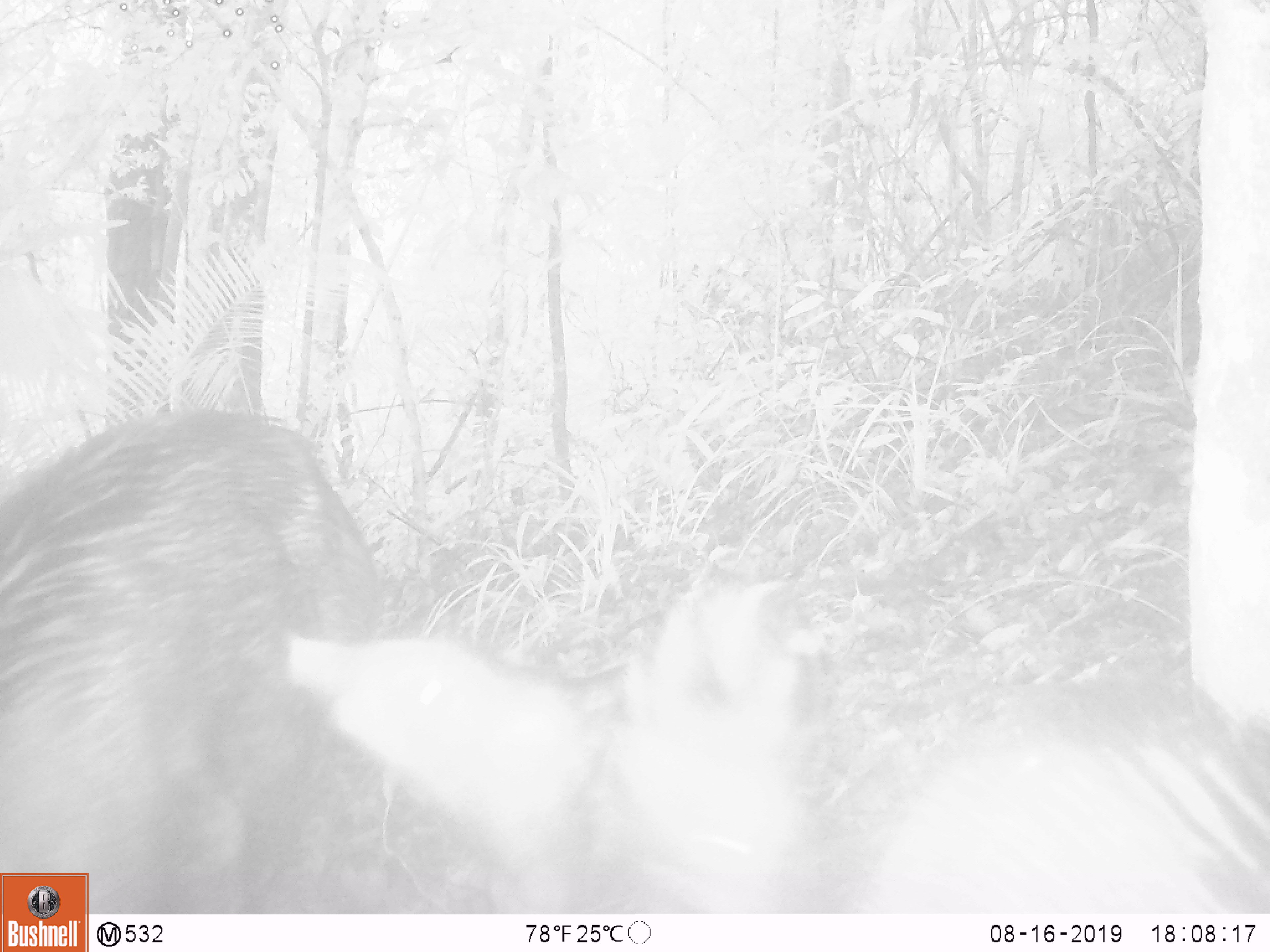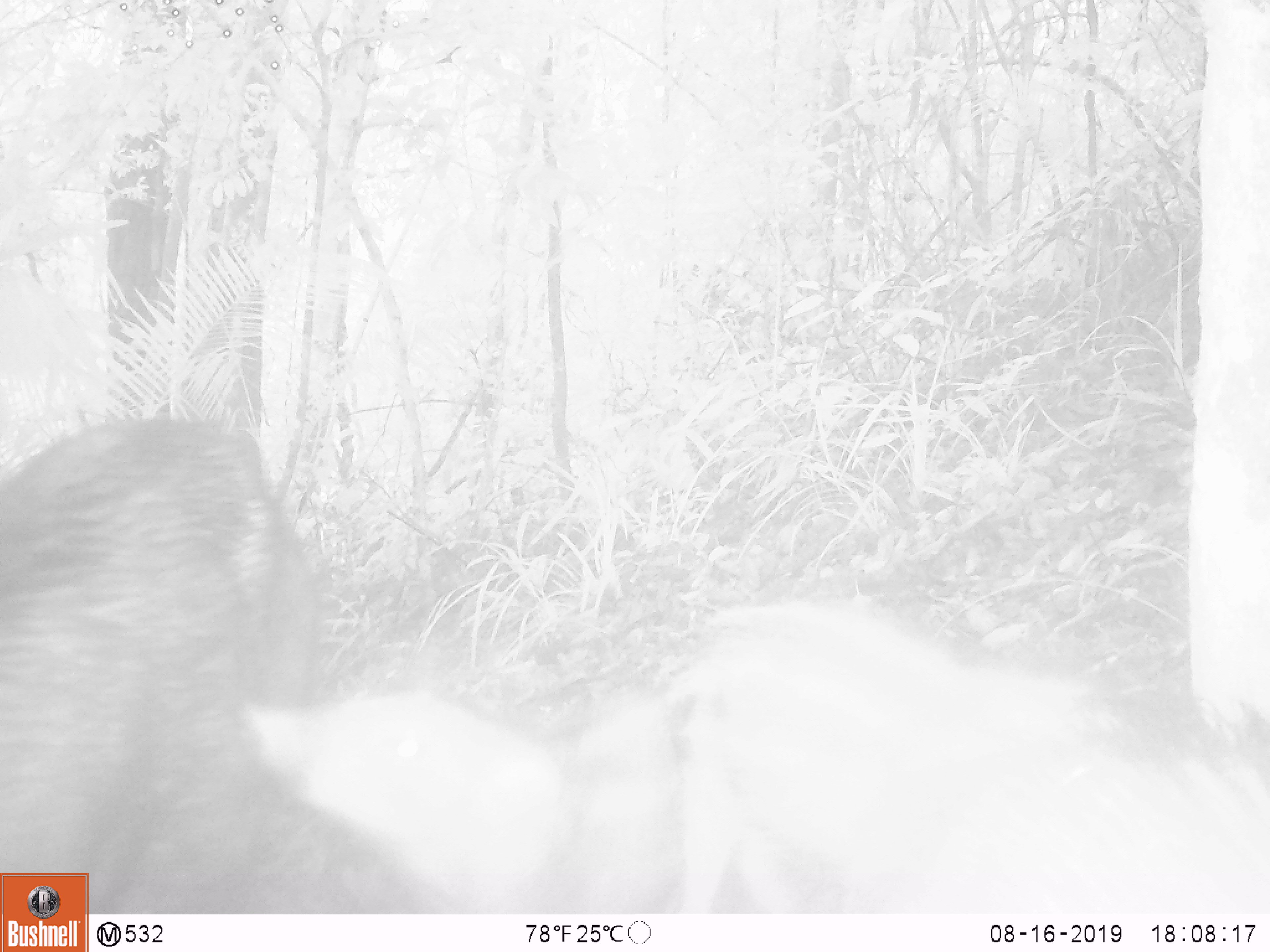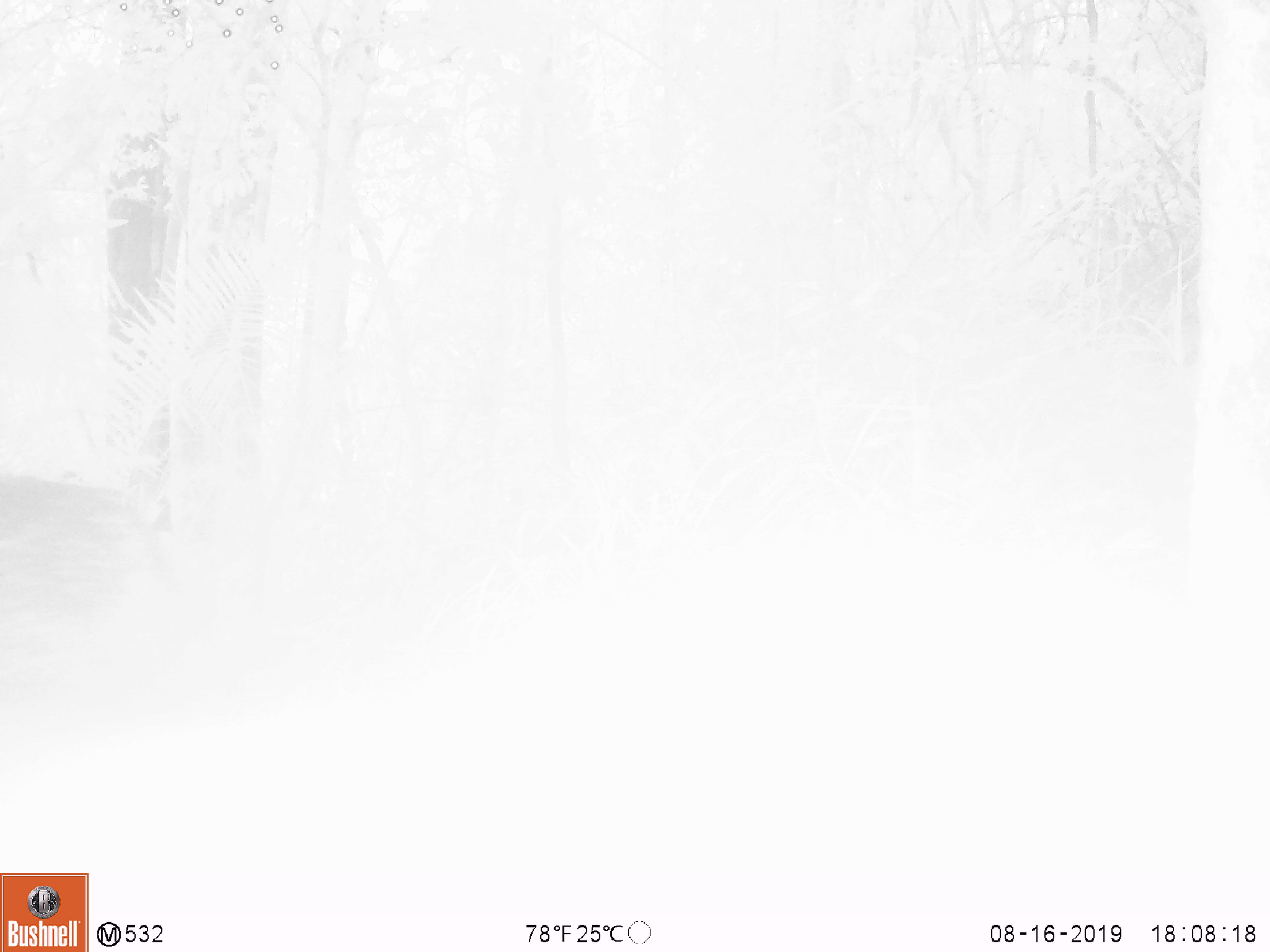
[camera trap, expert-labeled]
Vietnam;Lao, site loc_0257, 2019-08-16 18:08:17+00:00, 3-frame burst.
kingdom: Animalia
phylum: Chordata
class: Mammalia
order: Artiodactyla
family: Suidae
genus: Sus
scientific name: Sus scrofa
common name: eurasian wild pig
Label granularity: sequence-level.